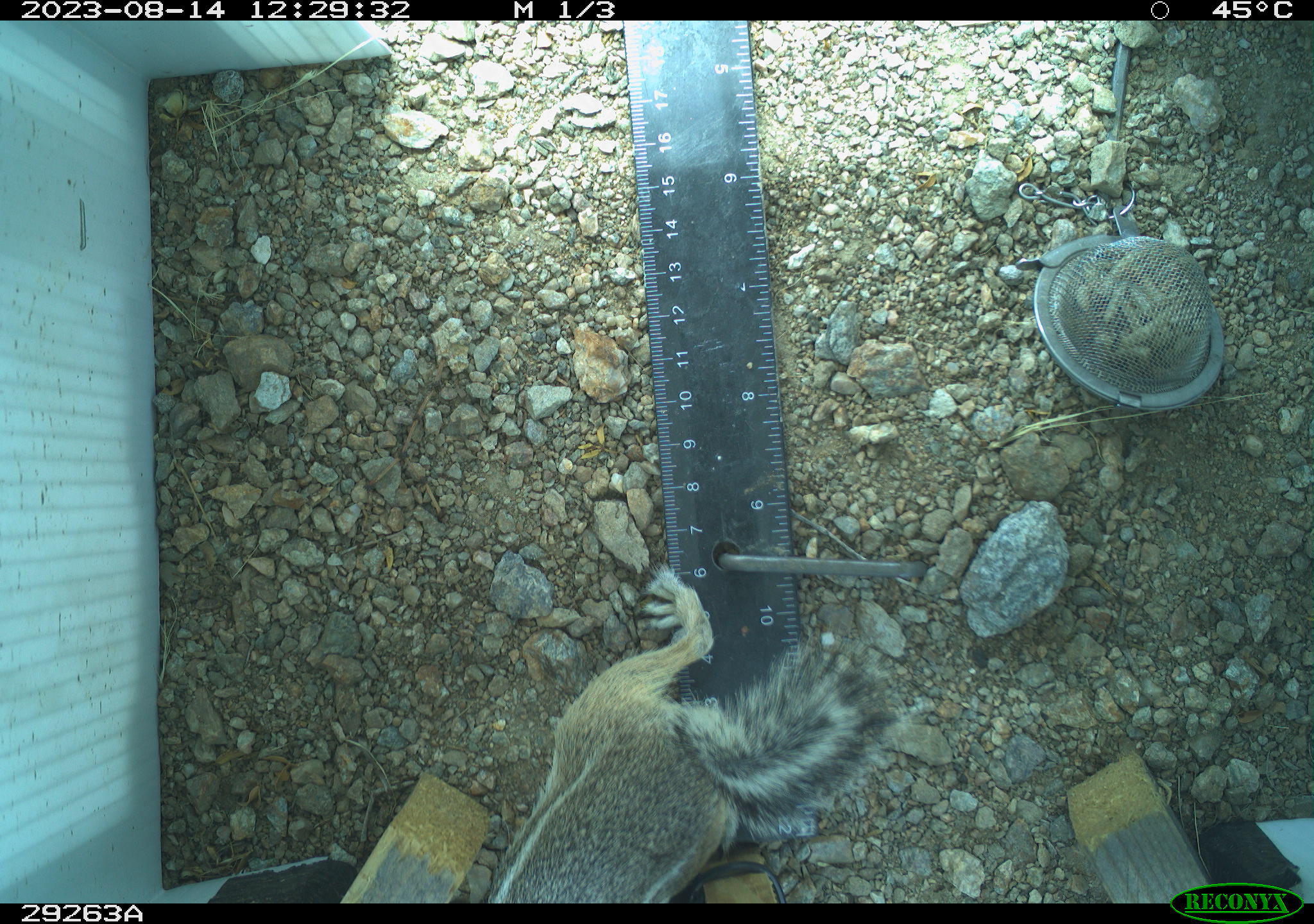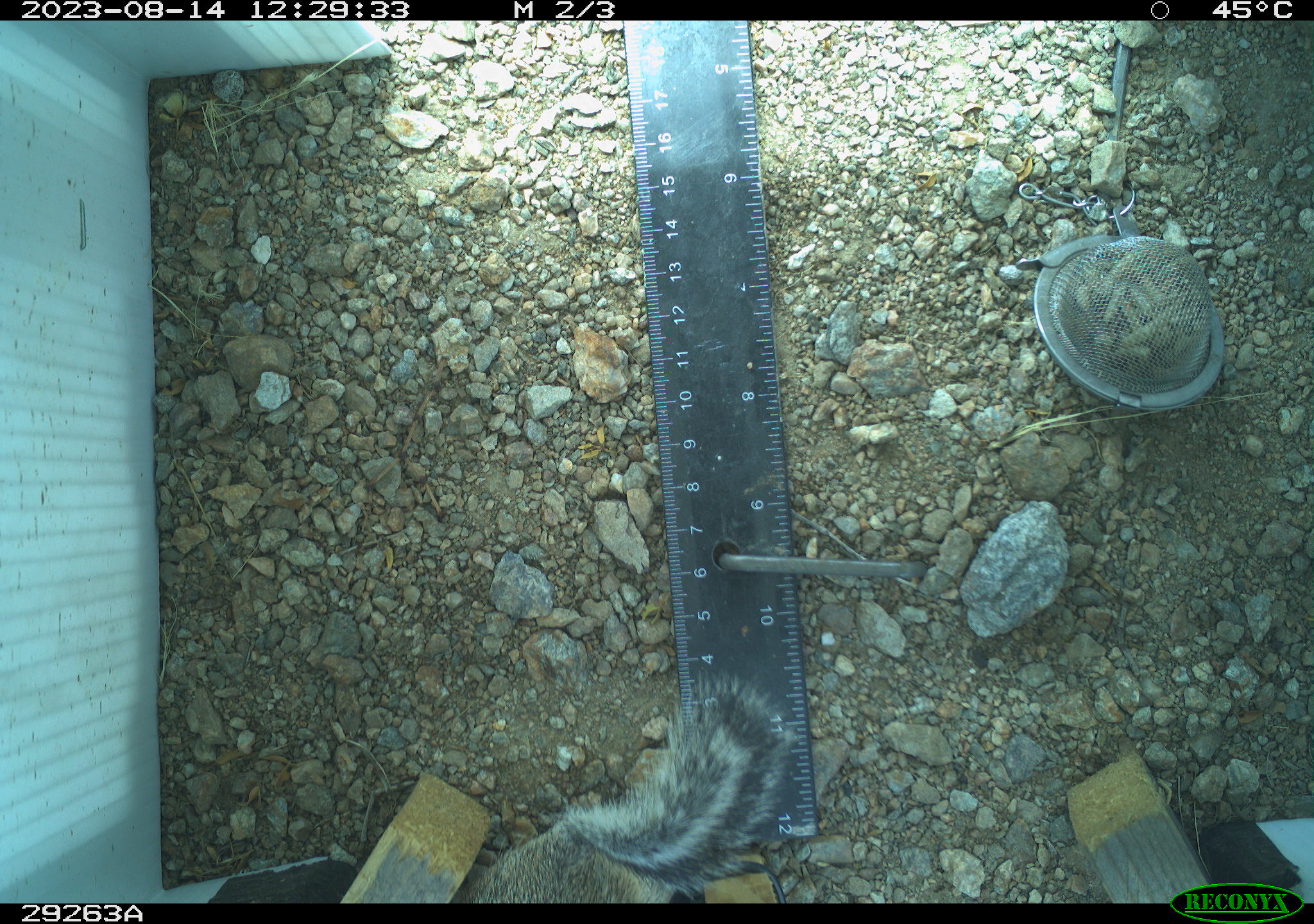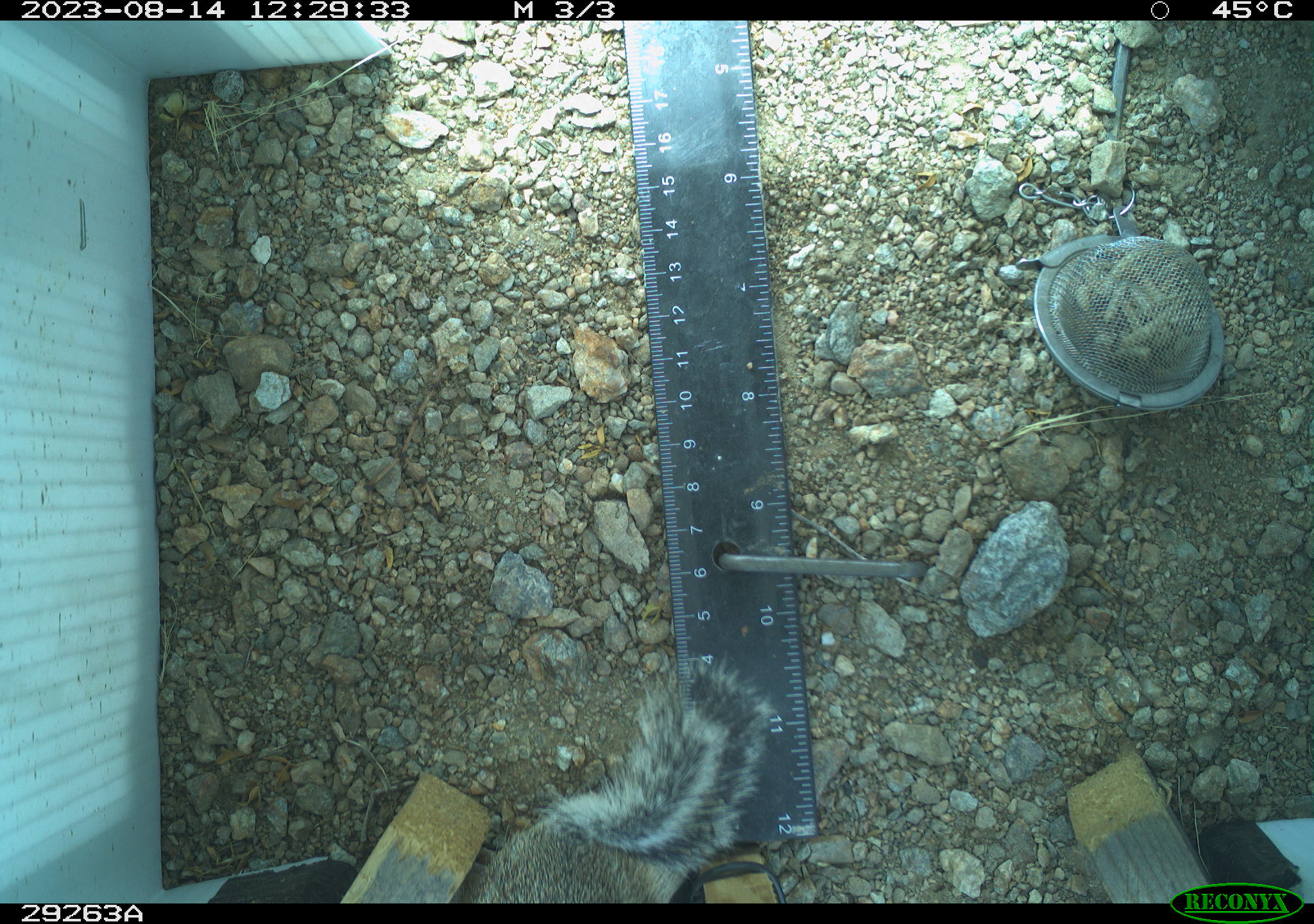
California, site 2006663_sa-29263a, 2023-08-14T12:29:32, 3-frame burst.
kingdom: Animalia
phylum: Chordata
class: Mammalia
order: Rodentia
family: Sciuridae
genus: Ammospermophilus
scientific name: Ammospermophilus leucurus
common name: white-tailed antelope squirrel